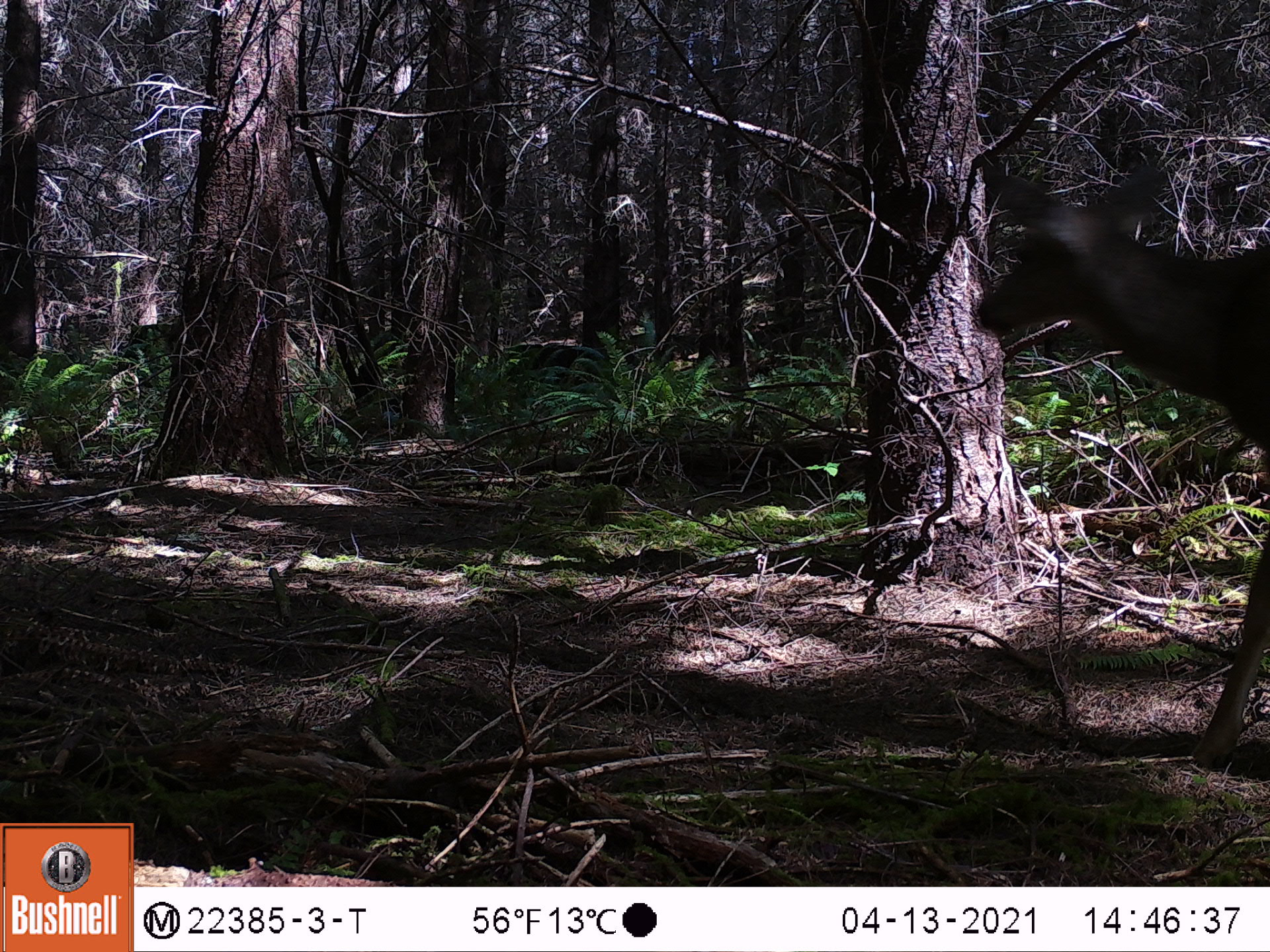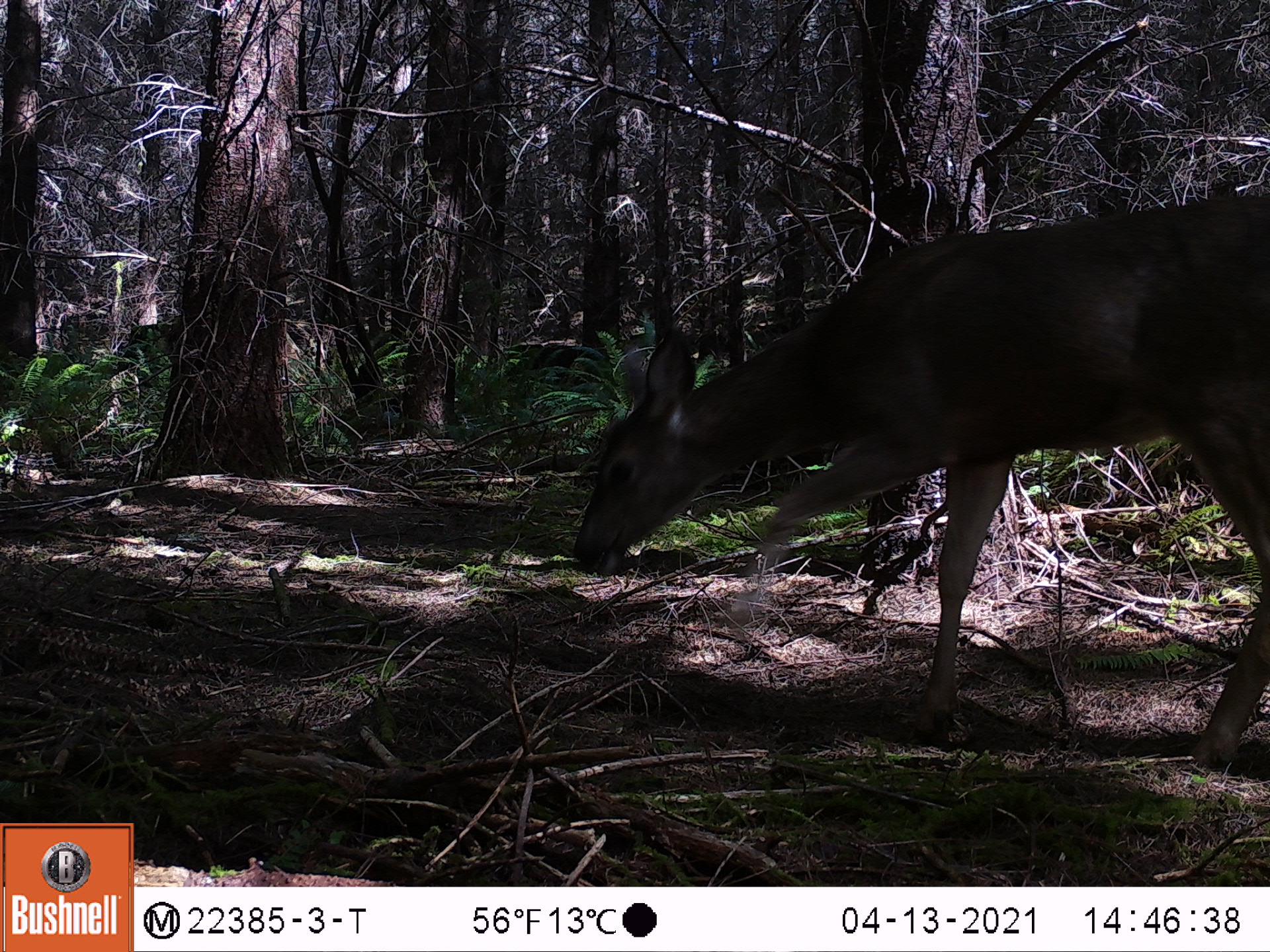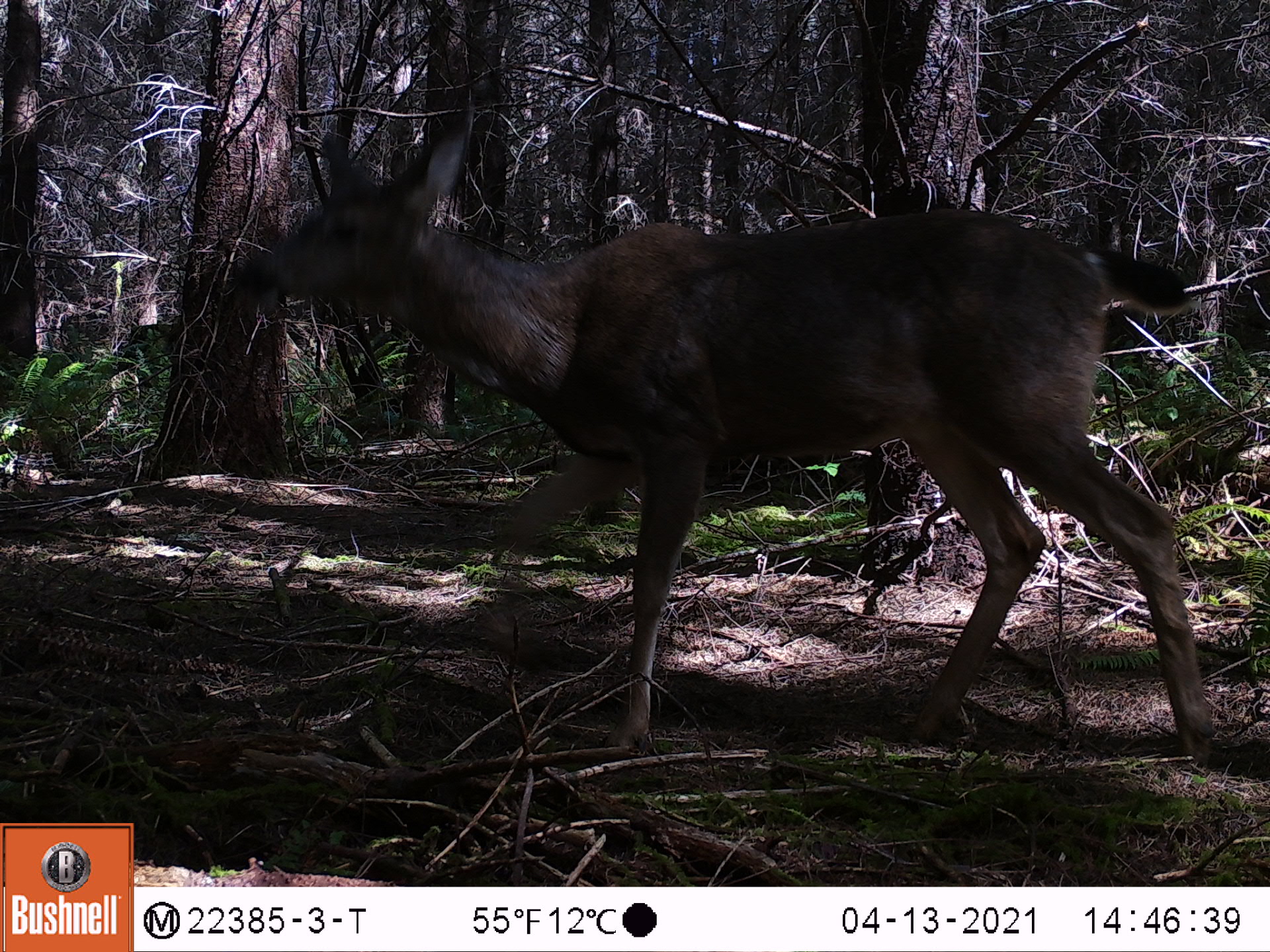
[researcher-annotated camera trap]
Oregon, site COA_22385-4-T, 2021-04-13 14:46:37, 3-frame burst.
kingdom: Animalia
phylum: Chordata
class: Mammalia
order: Artiodactyla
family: Cervidae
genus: Odocoileus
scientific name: Odocoileus hemionus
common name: black-tailed deer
Black-tailed deer (Odocoileus hemionus).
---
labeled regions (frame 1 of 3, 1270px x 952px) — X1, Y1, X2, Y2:
black-tailed deer: 963, 152, 1267, 774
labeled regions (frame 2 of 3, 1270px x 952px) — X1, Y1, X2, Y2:
black-tailed deer: 568, 191, 1268, 772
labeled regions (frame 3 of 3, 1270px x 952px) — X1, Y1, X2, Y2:
black-tailed deer: 225, 99, 1236, 779